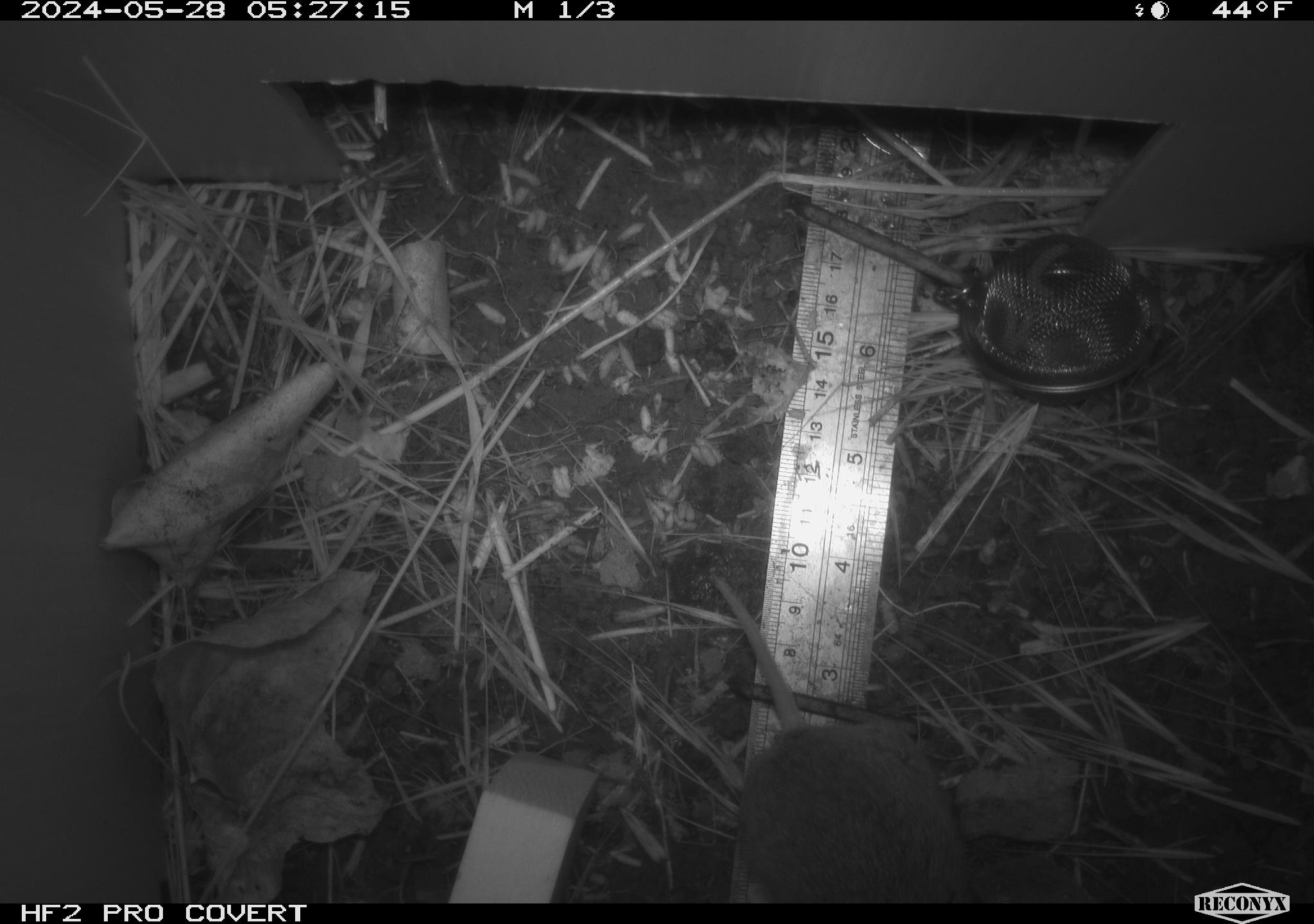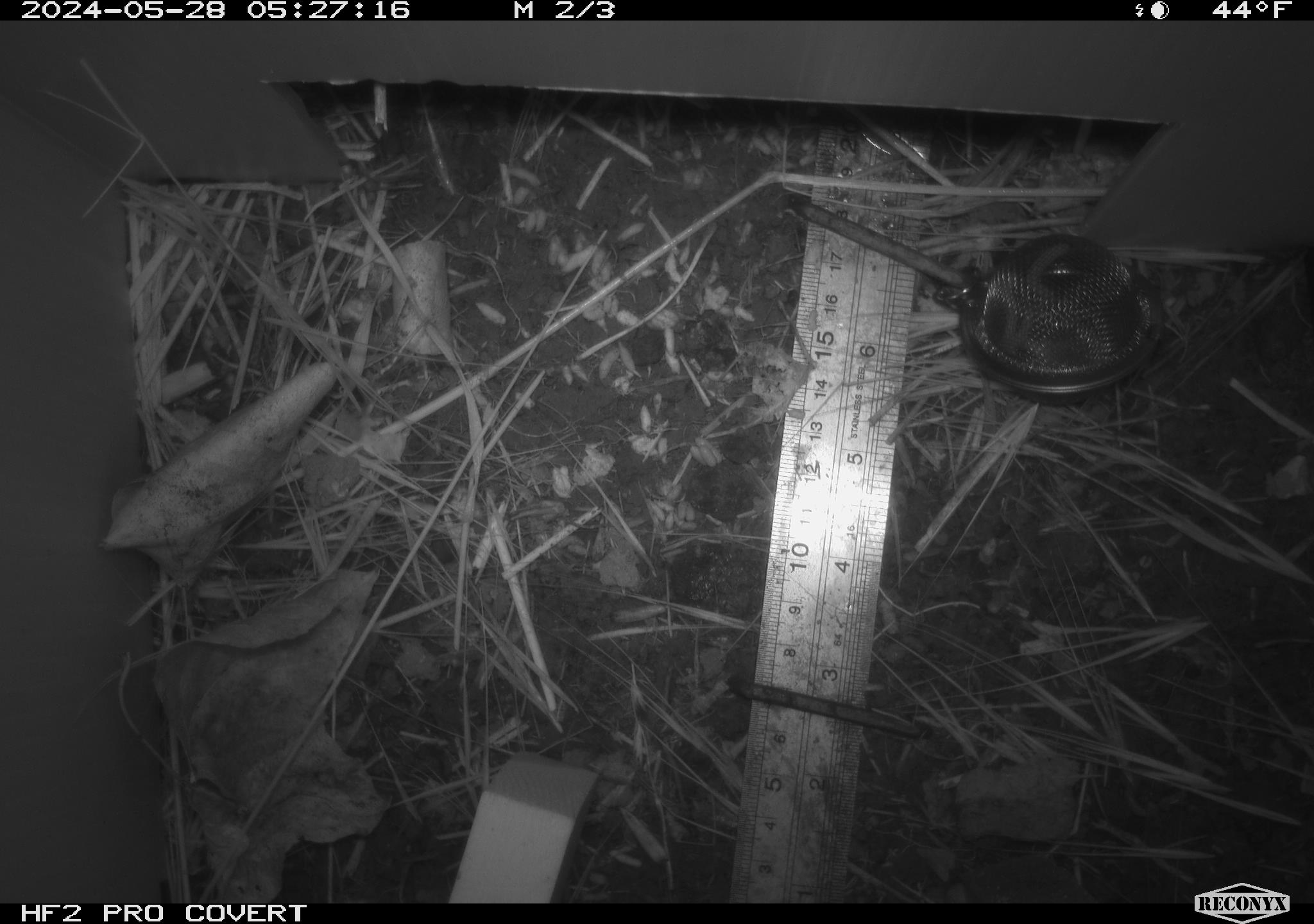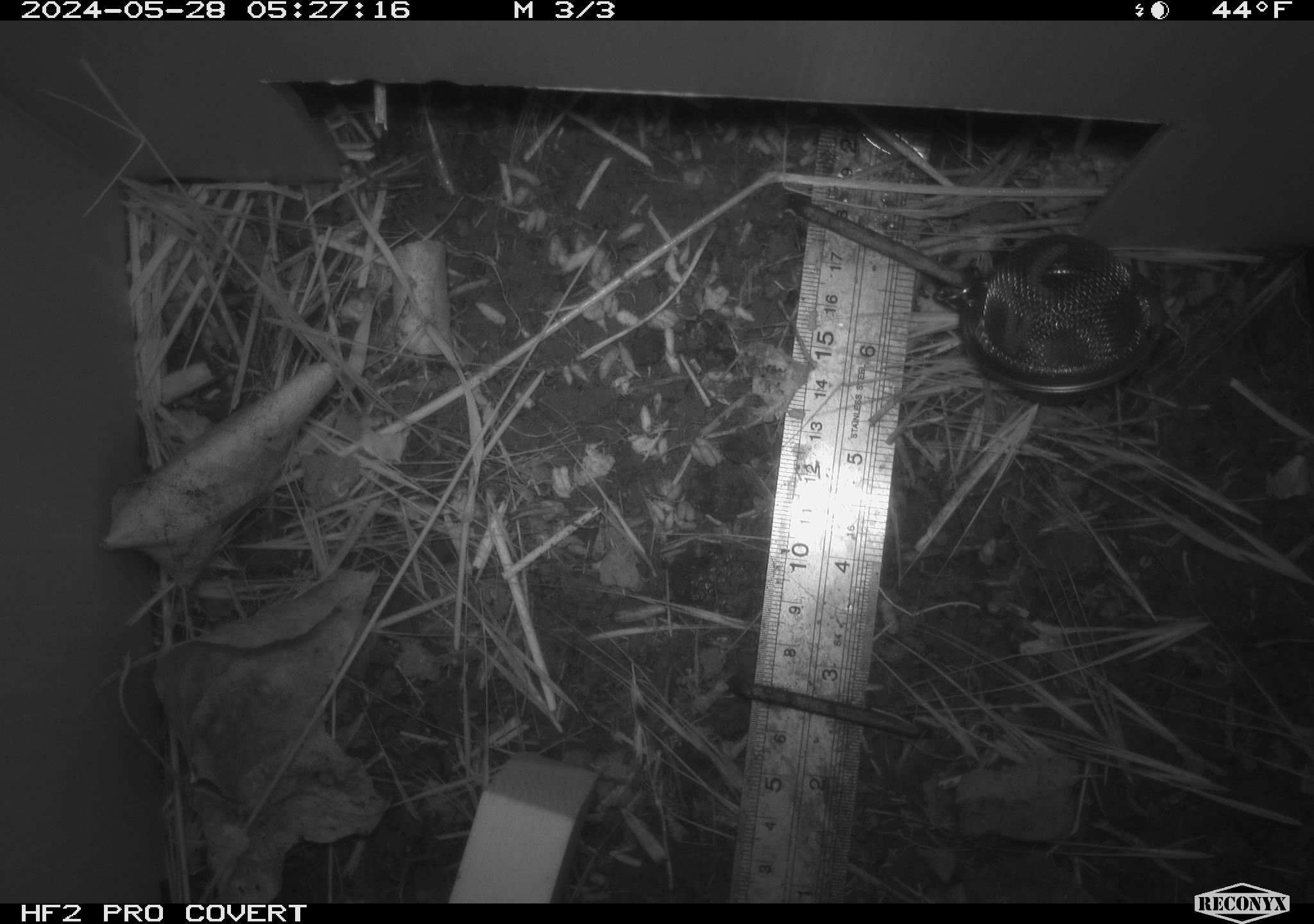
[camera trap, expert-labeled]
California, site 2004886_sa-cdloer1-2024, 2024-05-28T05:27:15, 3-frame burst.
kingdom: Animalia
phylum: Chordata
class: Mammalia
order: Rodentia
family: Cricetidae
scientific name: Arvicolinae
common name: voles, lemmings, and muskrats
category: arvicolinae subfamily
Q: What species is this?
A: Arvicolinae subfamily (voles, lemmings, and muskrats) (Arvicolinae).